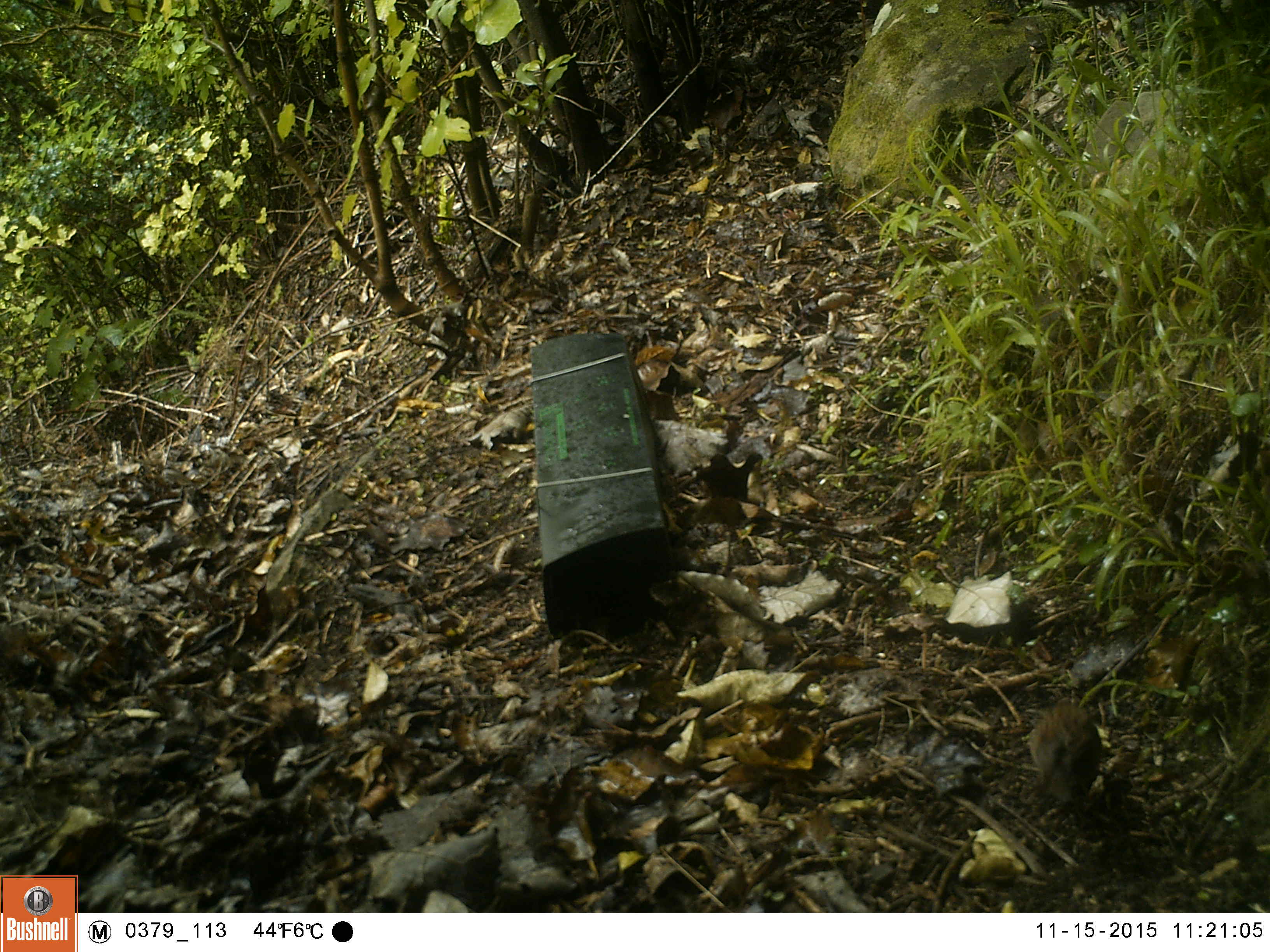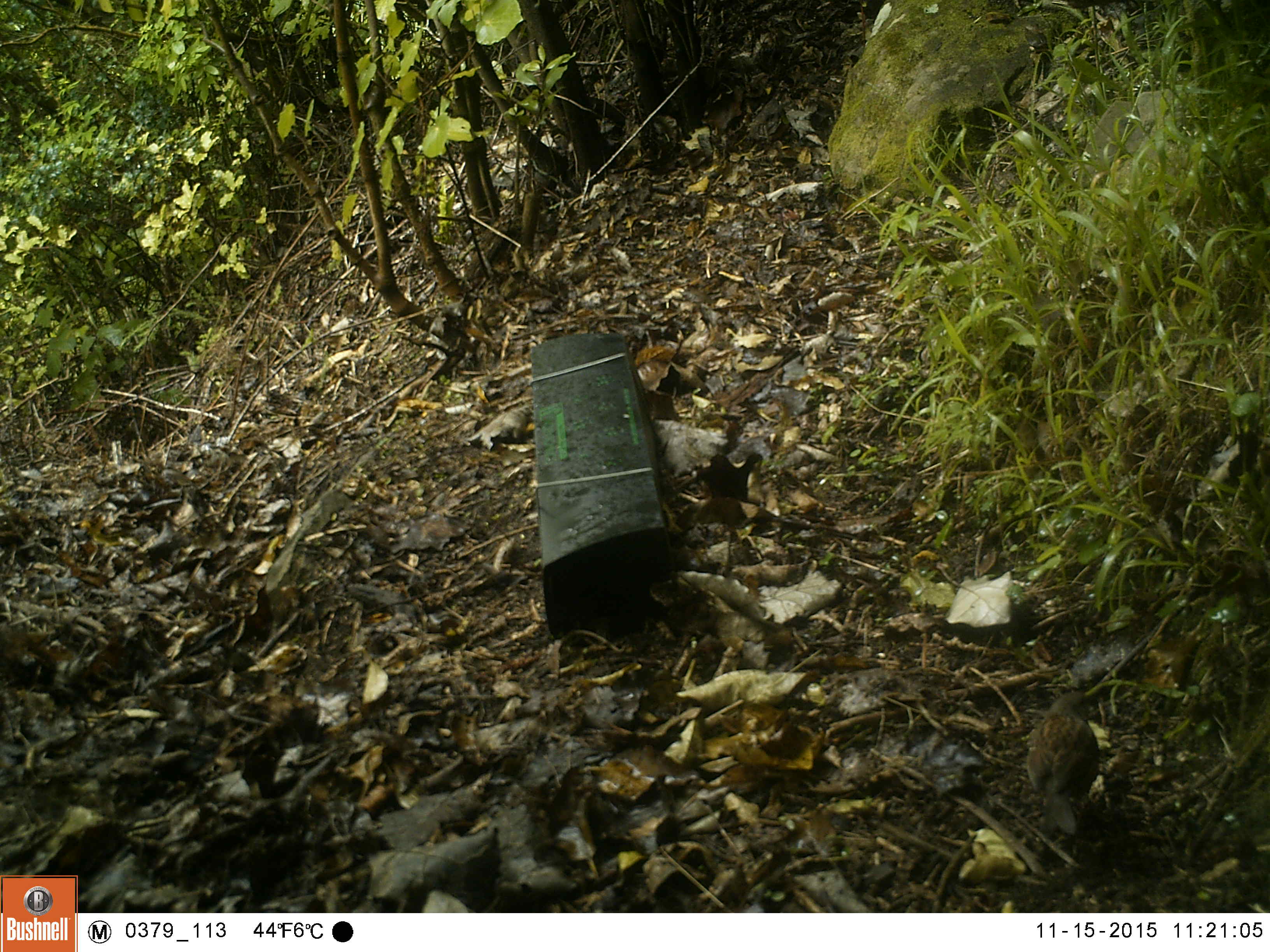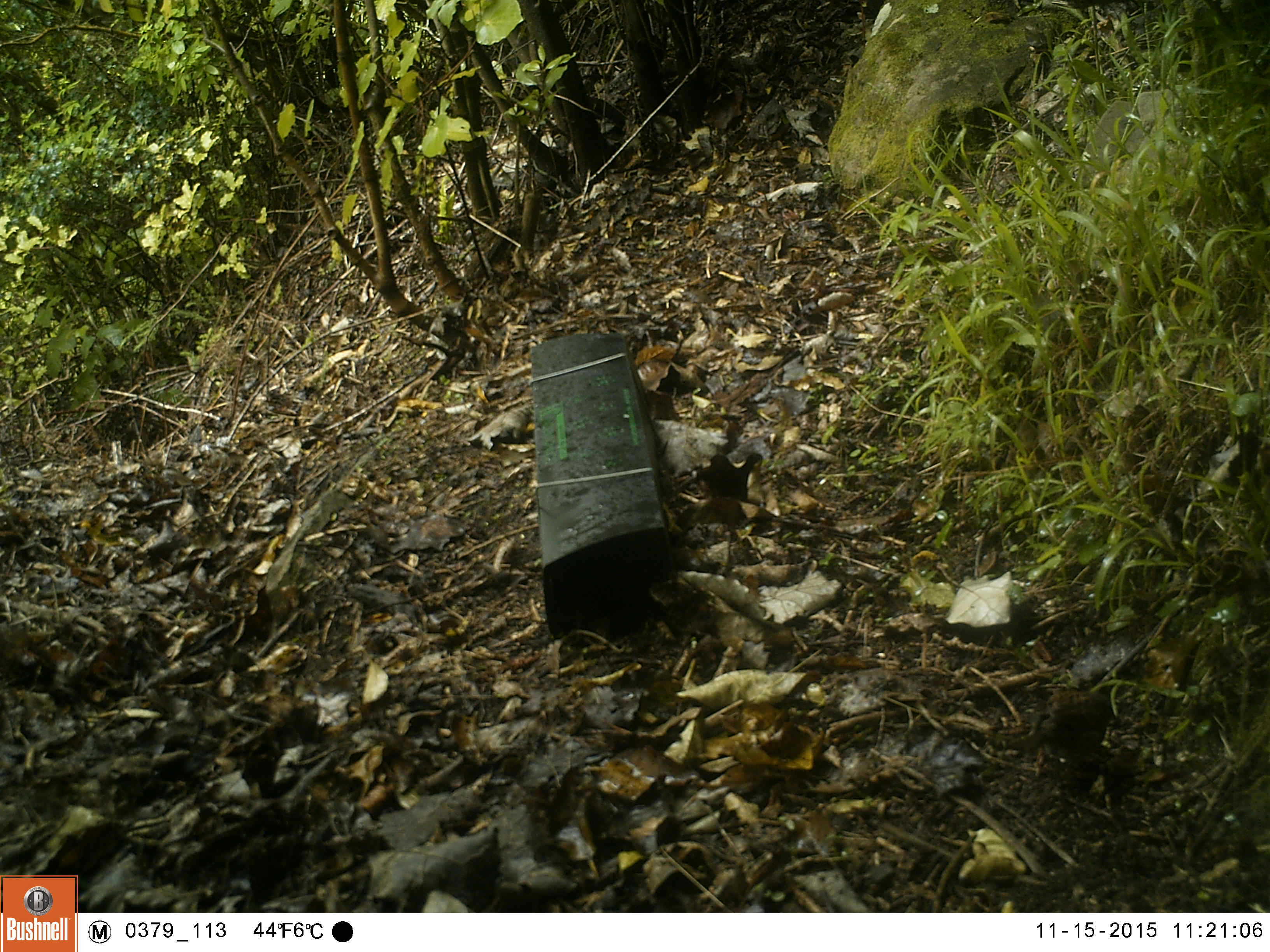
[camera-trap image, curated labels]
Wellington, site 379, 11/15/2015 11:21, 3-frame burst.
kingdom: Animalia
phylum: Chordata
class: Aves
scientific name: Aves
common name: bird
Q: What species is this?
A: Bird (Aves).